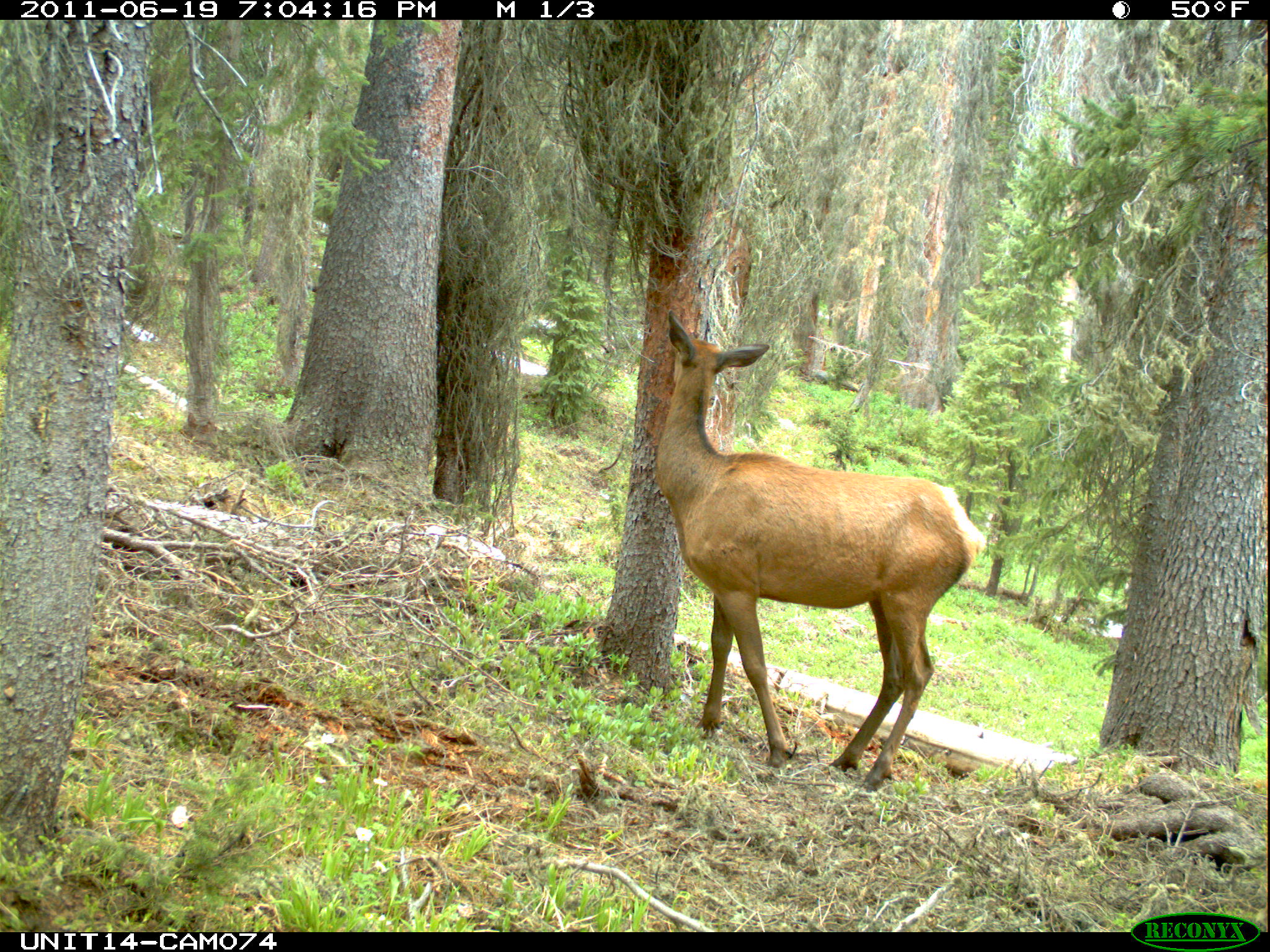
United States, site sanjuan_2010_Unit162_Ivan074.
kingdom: Animalia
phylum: Chordata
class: Mammalia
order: Artiodactyla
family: Cervidae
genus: Cervus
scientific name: Cervus elaphus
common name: red deer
Cervus elaphus (red deer).